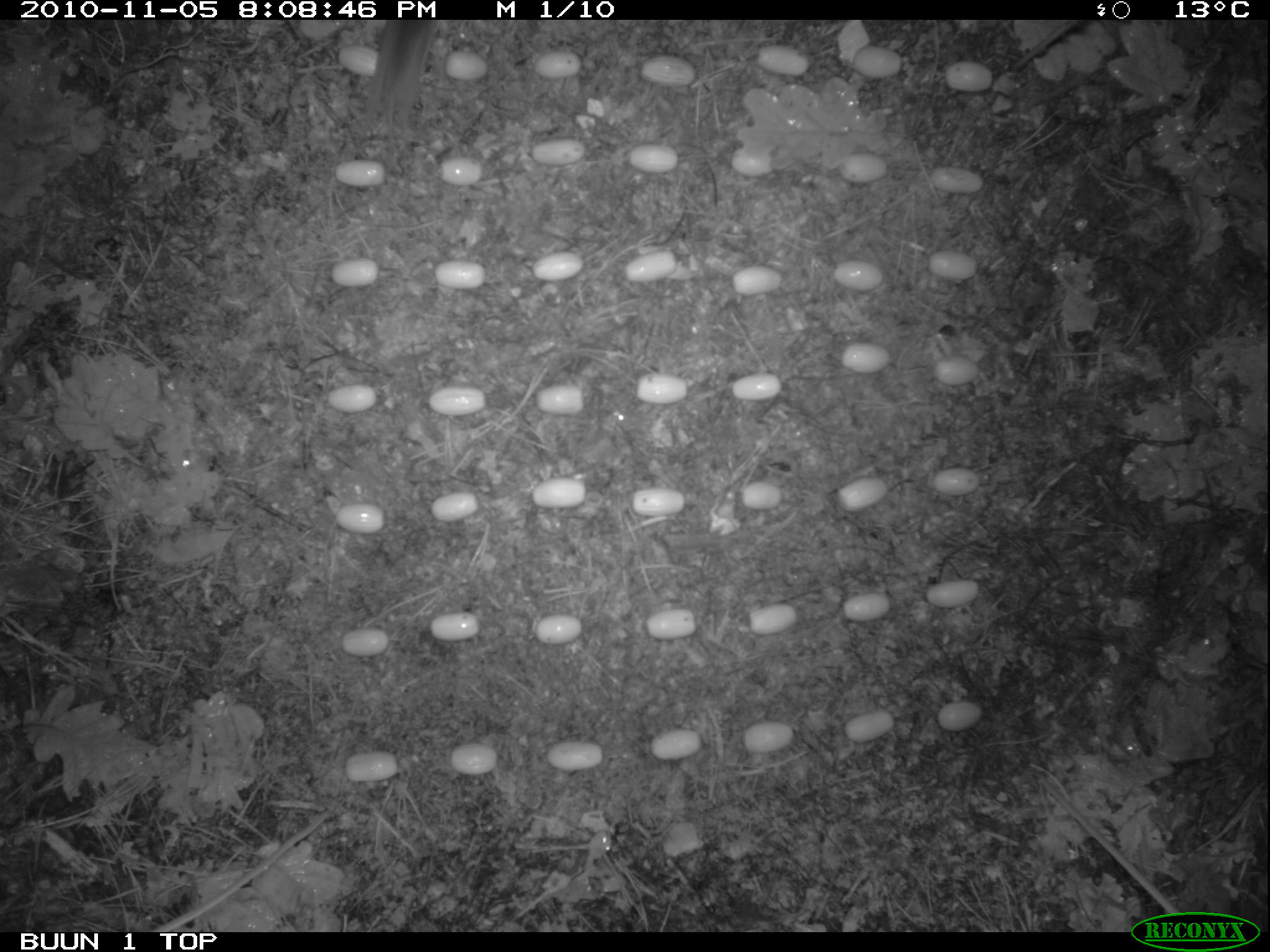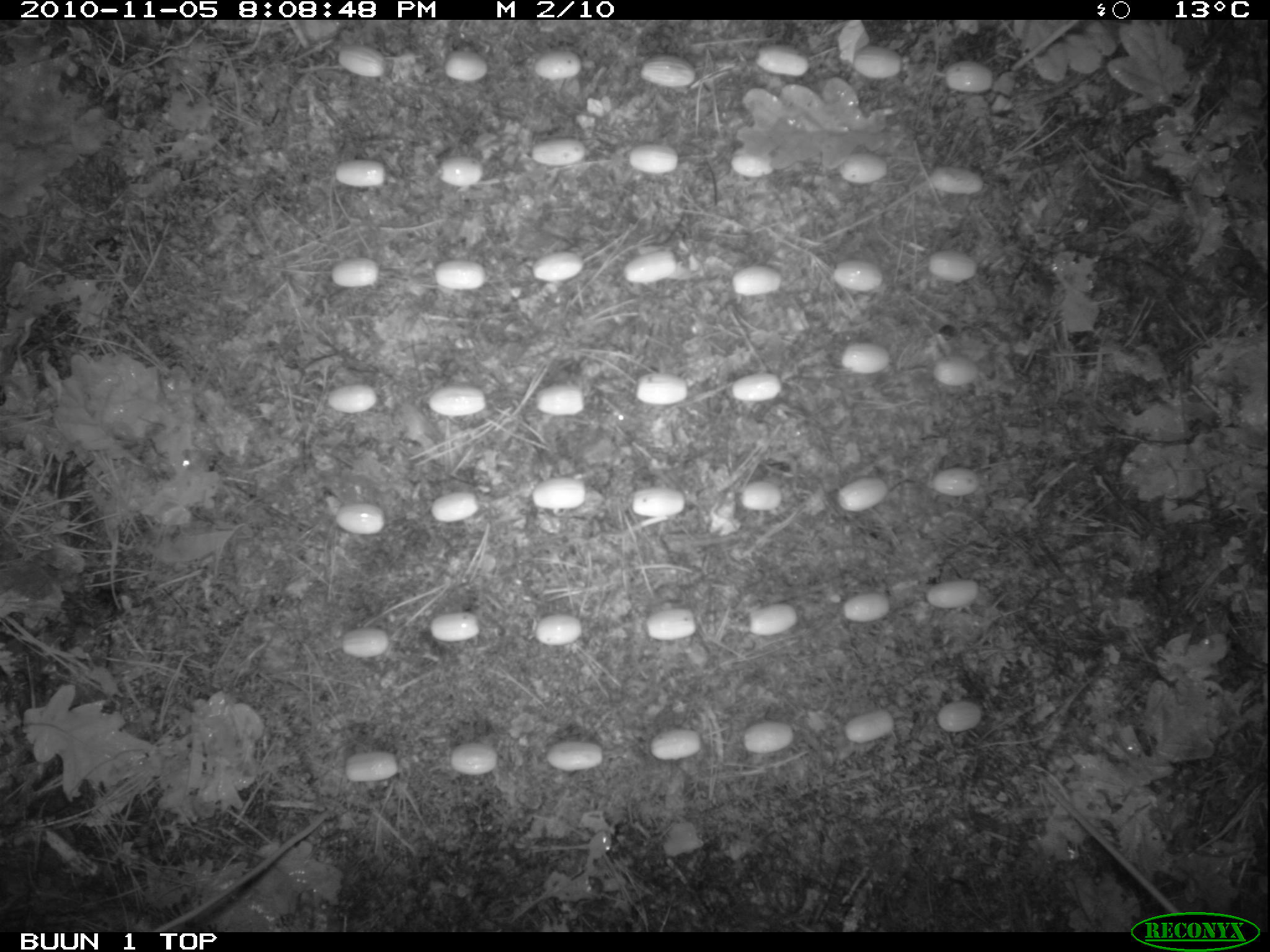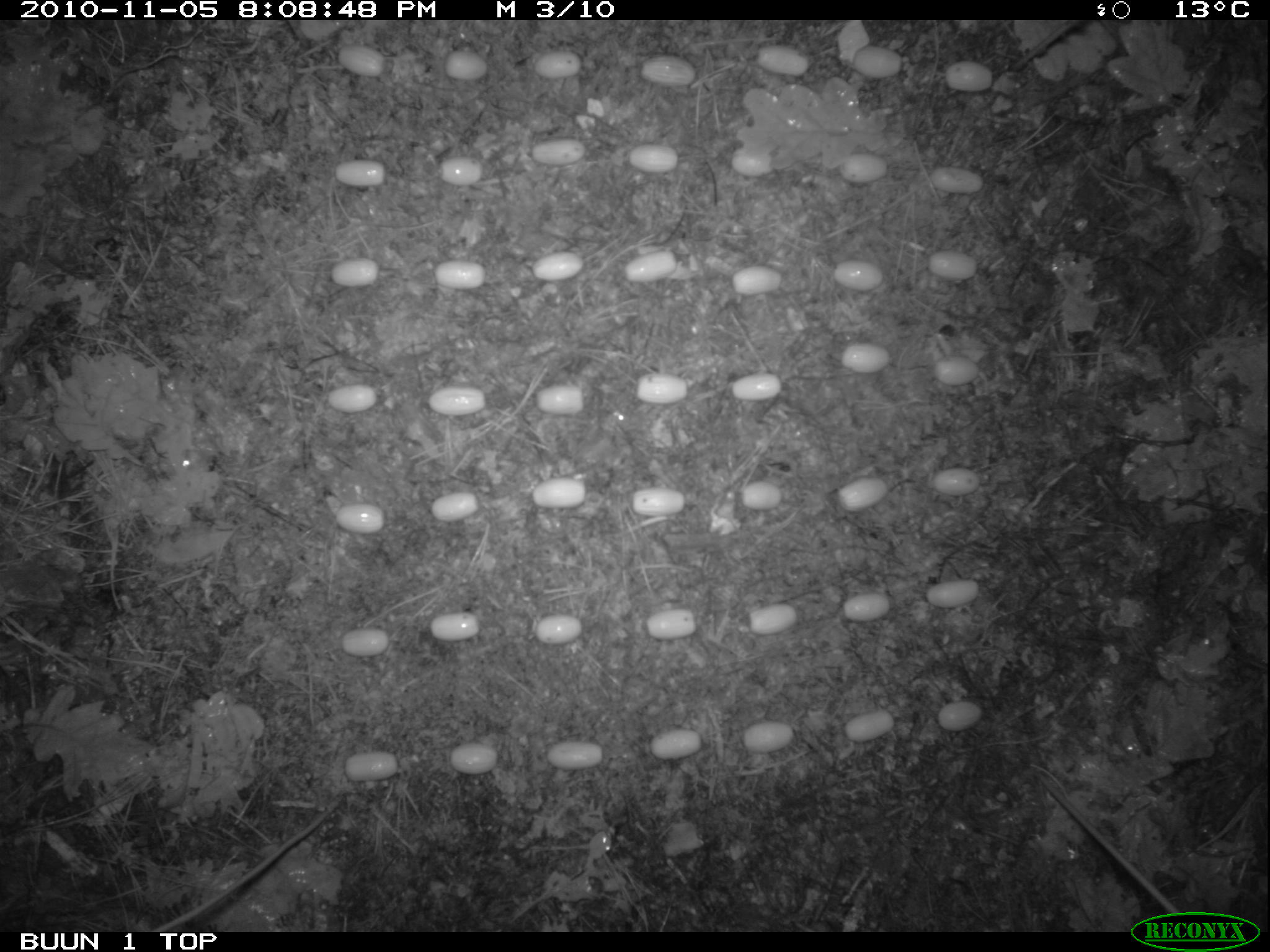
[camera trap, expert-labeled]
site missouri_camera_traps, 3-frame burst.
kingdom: Animalia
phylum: Chordata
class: Mammalia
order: Rodentia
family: Muridae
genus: Apodemus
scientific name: Apodemus sylvaticus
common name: wood mouse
Wood mouse (Apodemus sylvaticus). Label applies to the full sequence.